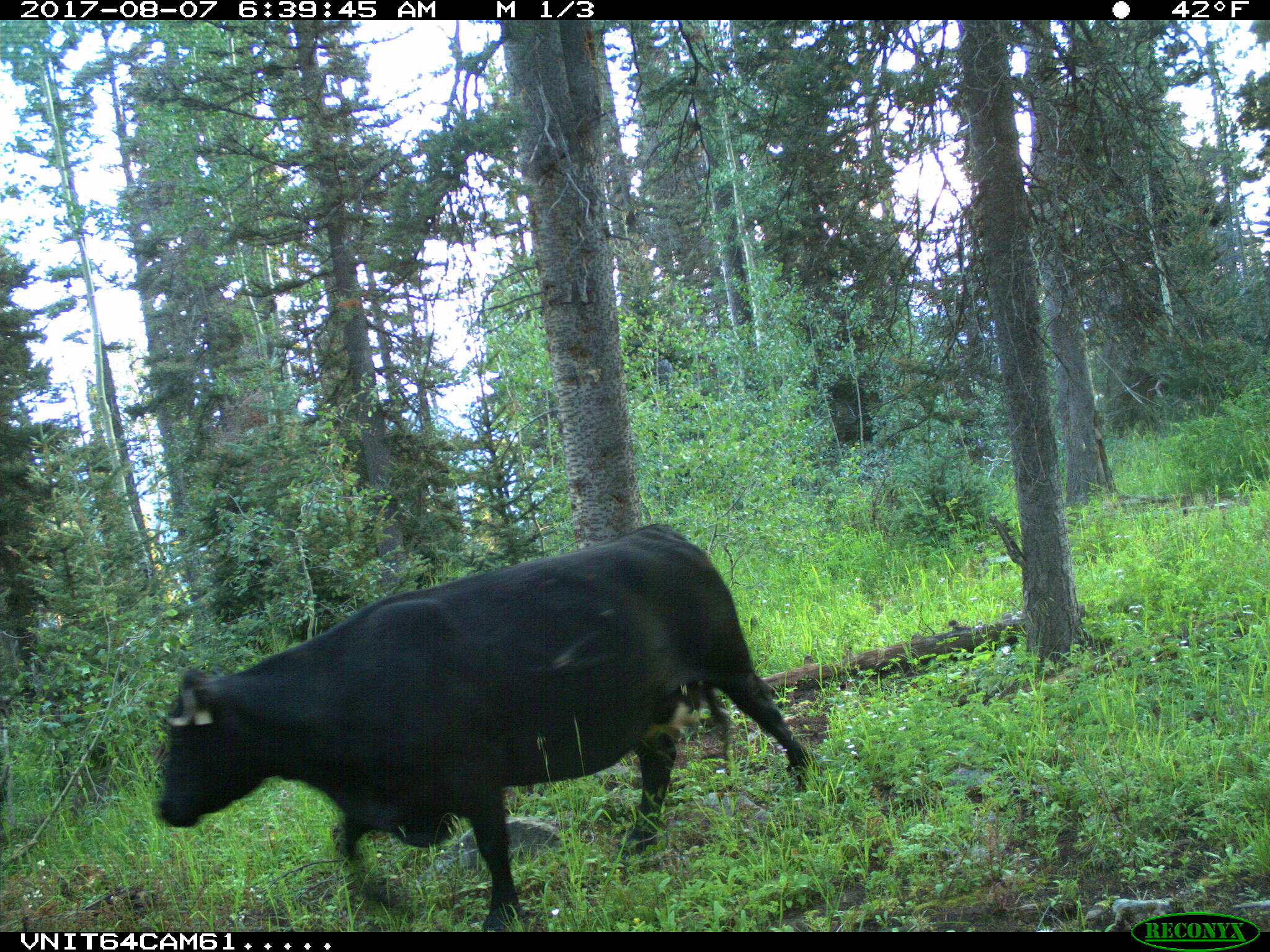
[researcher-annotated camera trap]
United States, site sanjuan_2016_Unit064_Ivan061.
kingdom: Animalia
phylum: Chordata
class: Mammalia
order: Artiodactyla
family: Bovidae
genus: Bos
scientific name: Bos taurus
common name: domestic cow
Bos taurus (domestic cow).